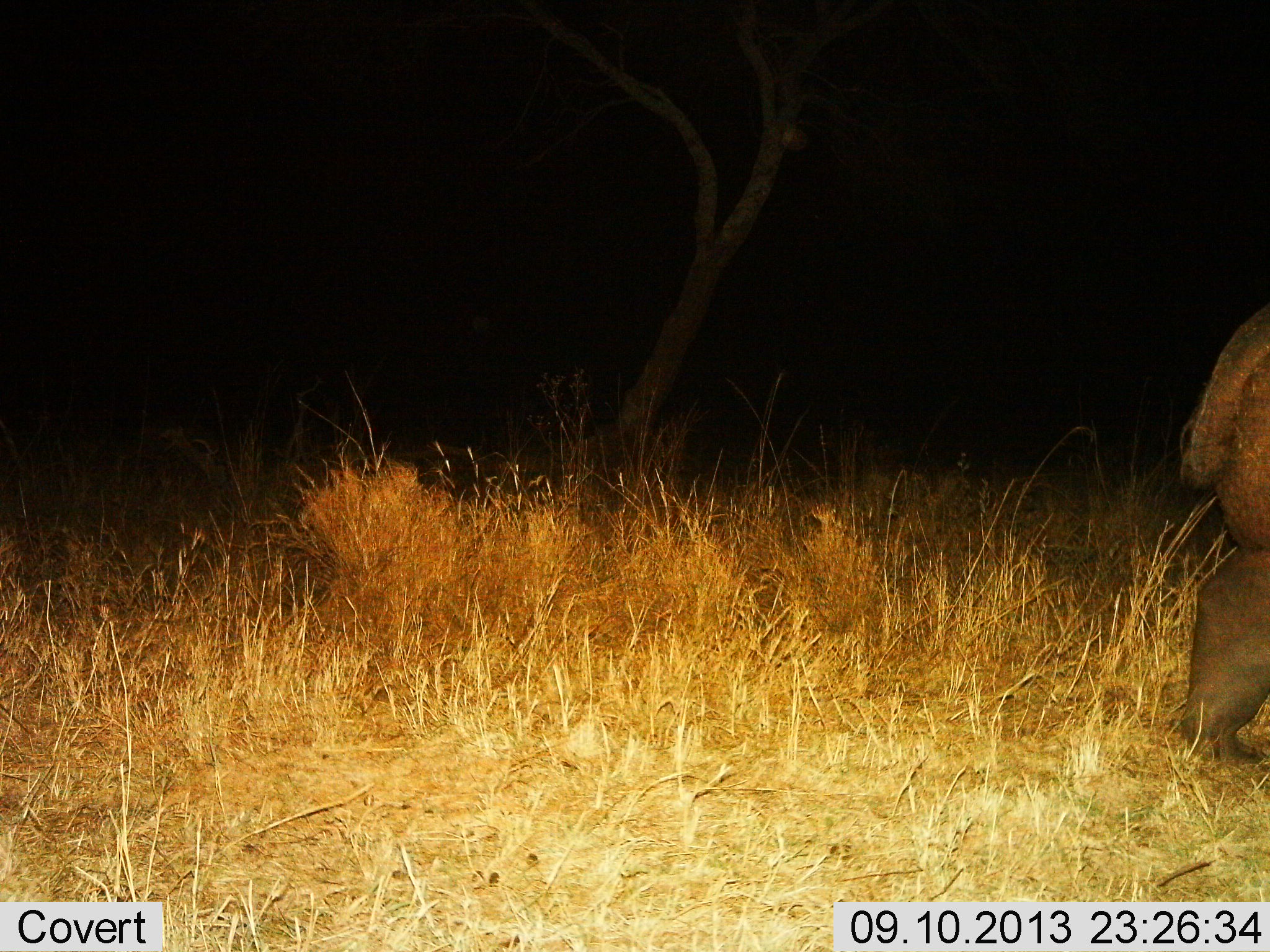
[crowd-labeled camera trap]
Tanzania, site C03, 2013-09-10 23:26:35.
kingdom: Animalia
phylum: Chordata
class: Mammalia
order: Artiodactyla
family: Hippopotamidae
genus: Hippopotamus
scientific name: Hippopotamus amphibius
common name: hippopotamus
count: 1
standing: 14%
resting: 0%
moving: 86%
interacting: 0%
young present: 0%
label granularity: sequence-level